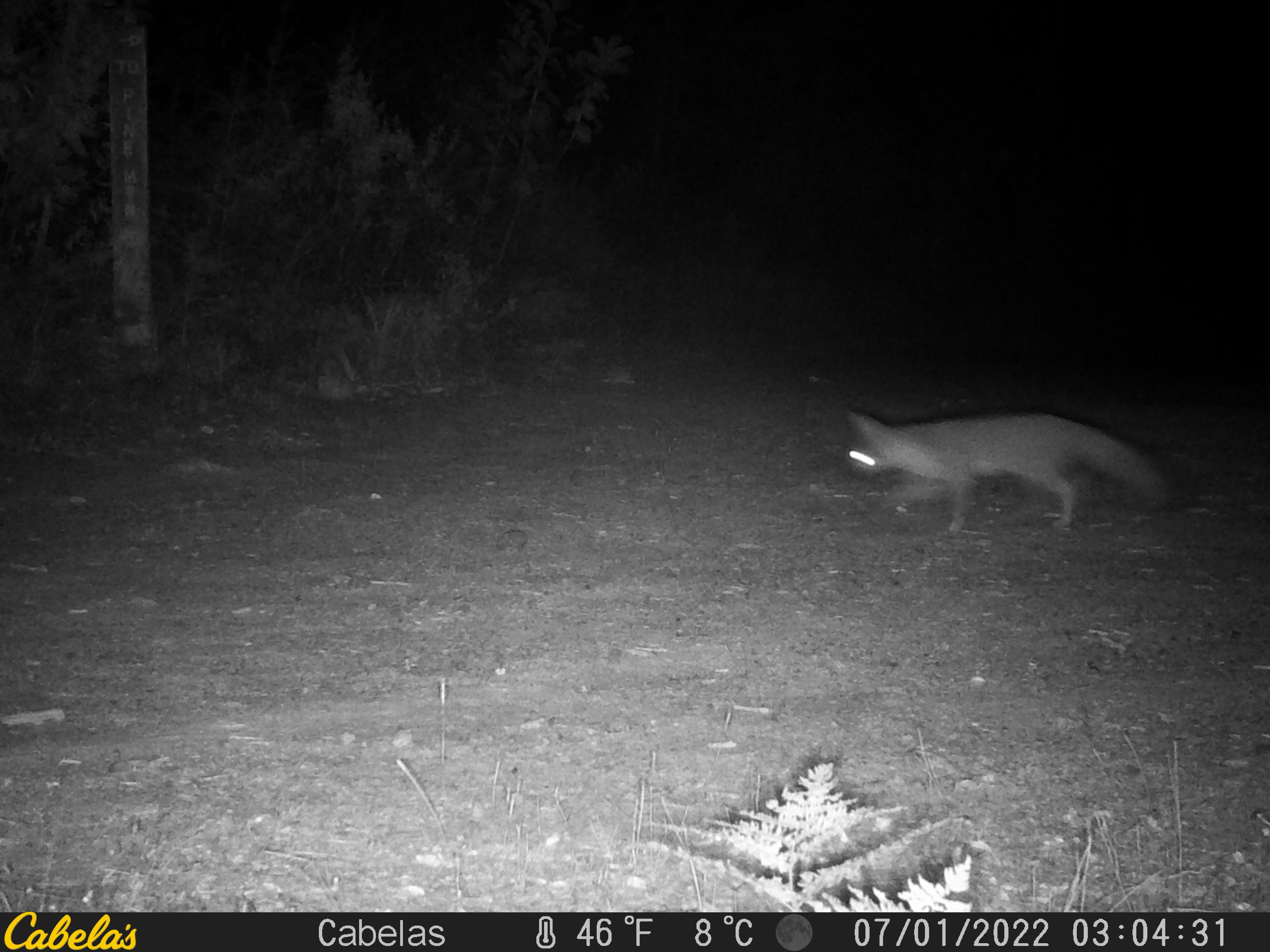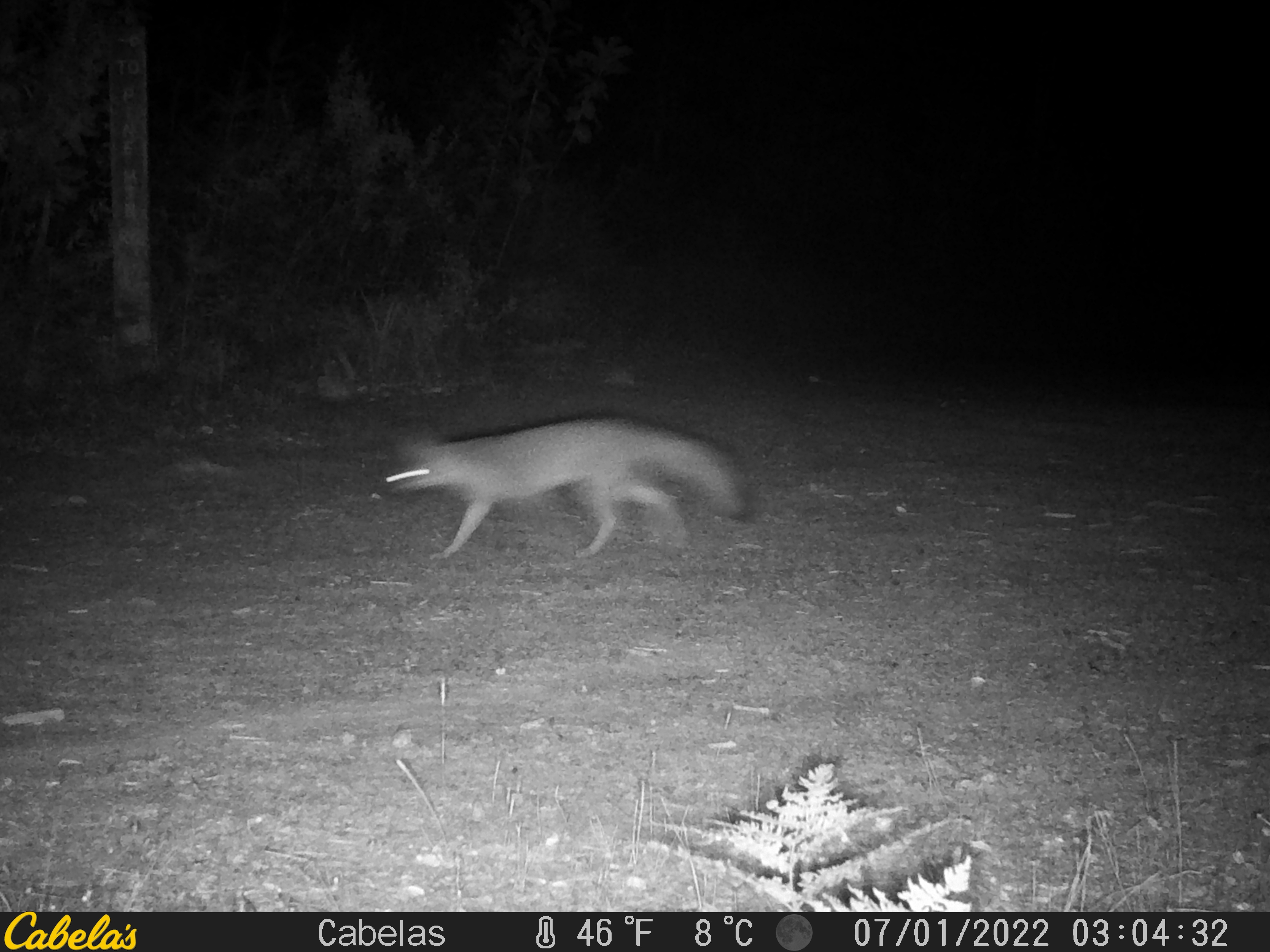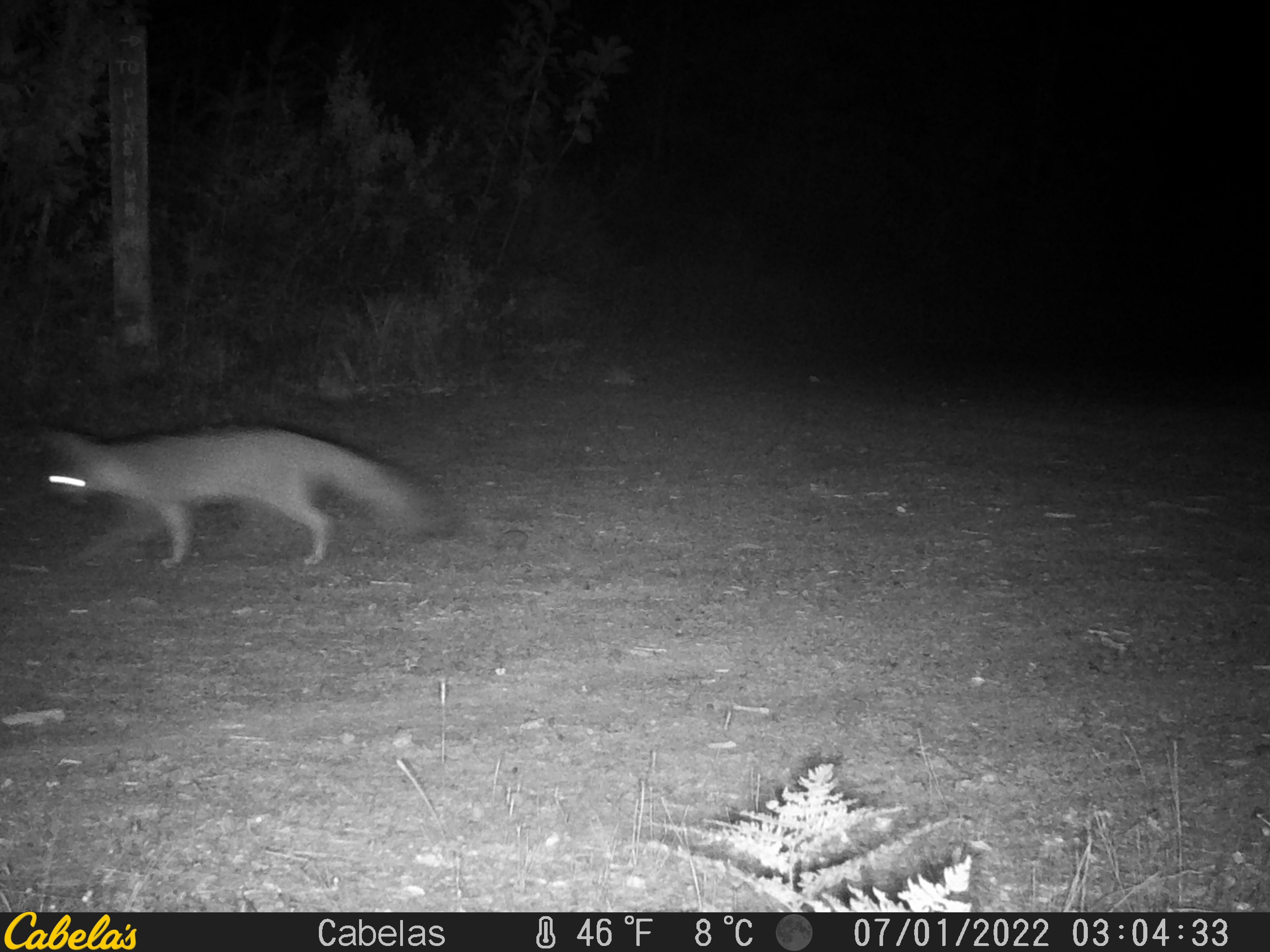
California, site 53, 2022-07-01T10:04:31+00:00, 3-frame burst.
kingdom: Animalia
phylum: Chordata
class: Mammalia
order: Carnivora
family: Canidae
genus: Urocyon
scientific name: Urocyon cinereoargenteus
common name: gray fox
Gray fox (Urocyon cinereoargenteus).